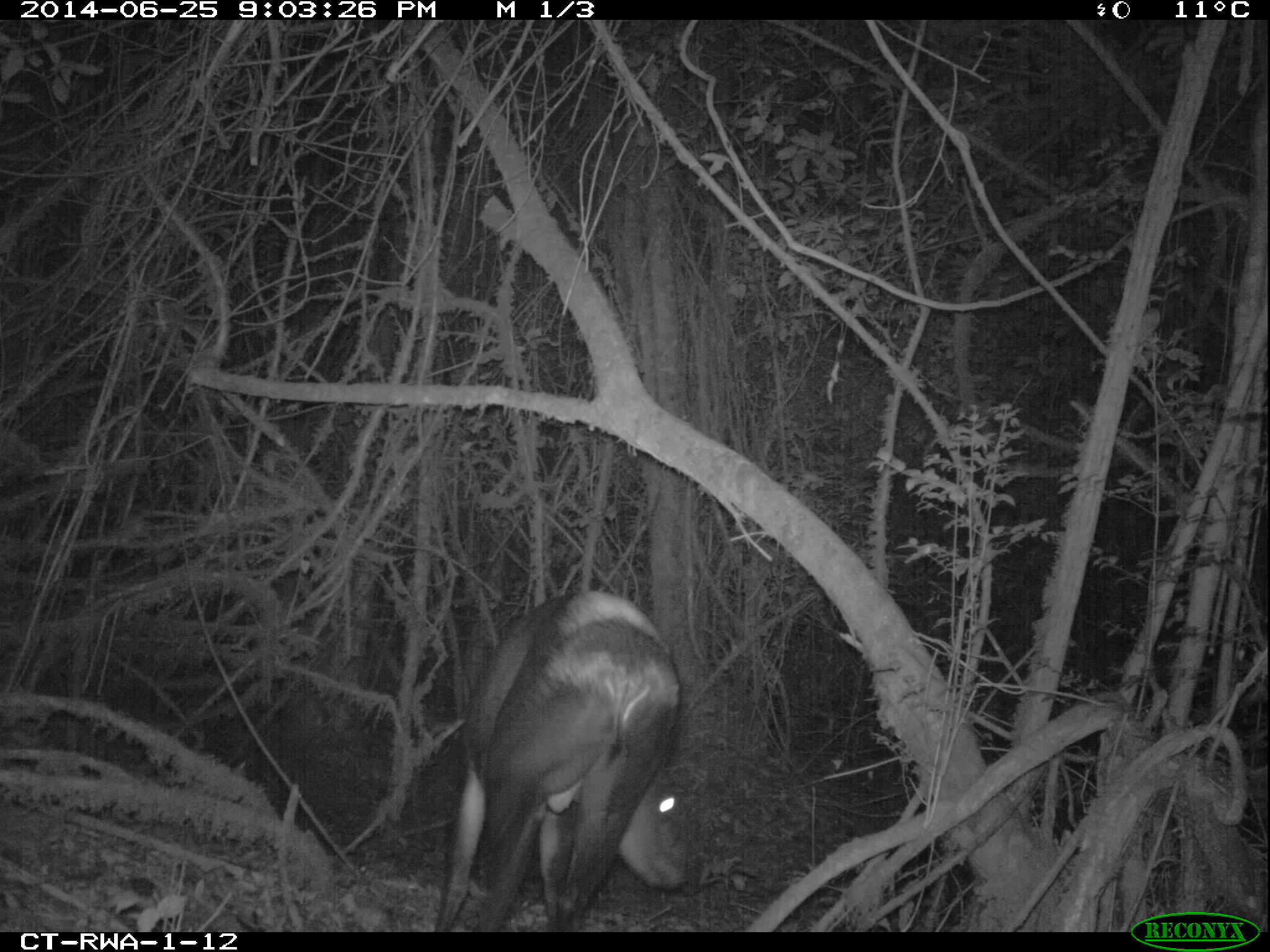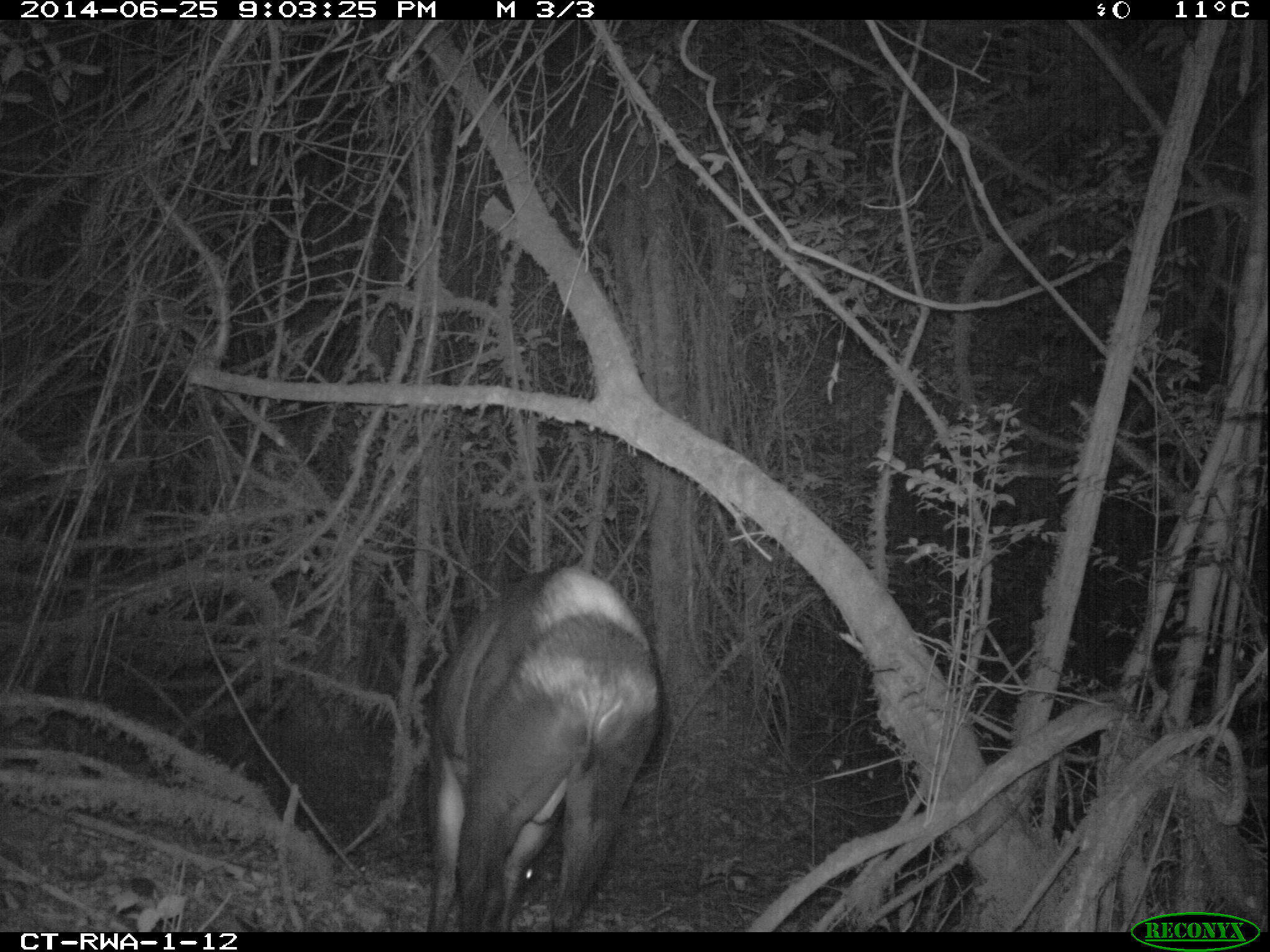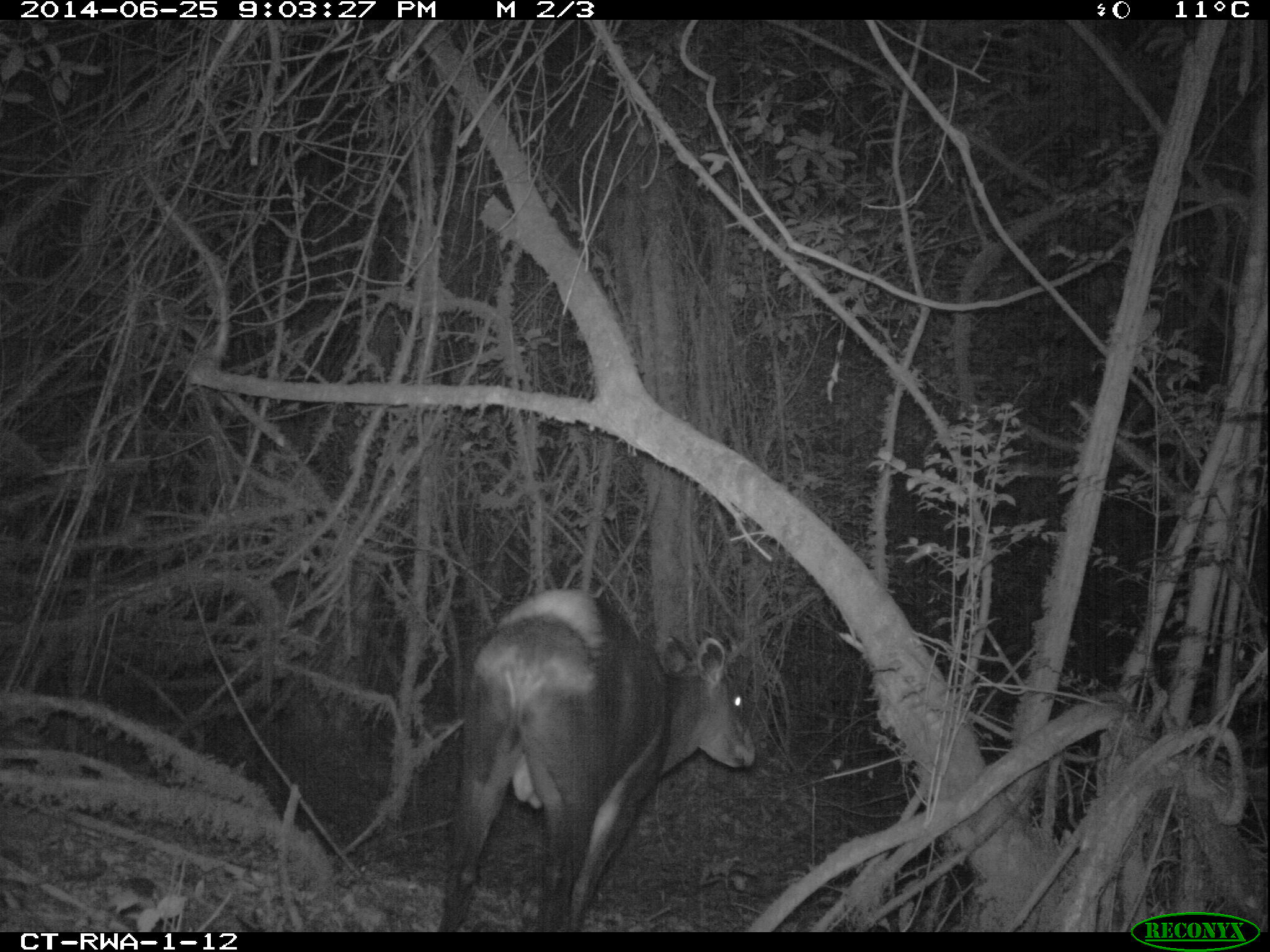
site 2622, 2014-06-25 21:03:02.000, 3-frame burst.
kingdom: Animalia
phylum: Chordata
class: Mammalia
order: Artiodactyla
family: Bovidae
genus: Cephalophus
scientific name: Cephalophus silvicultor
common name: light-backed duiker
Cephalophus silvicultor (light-backed duiker), count 1.